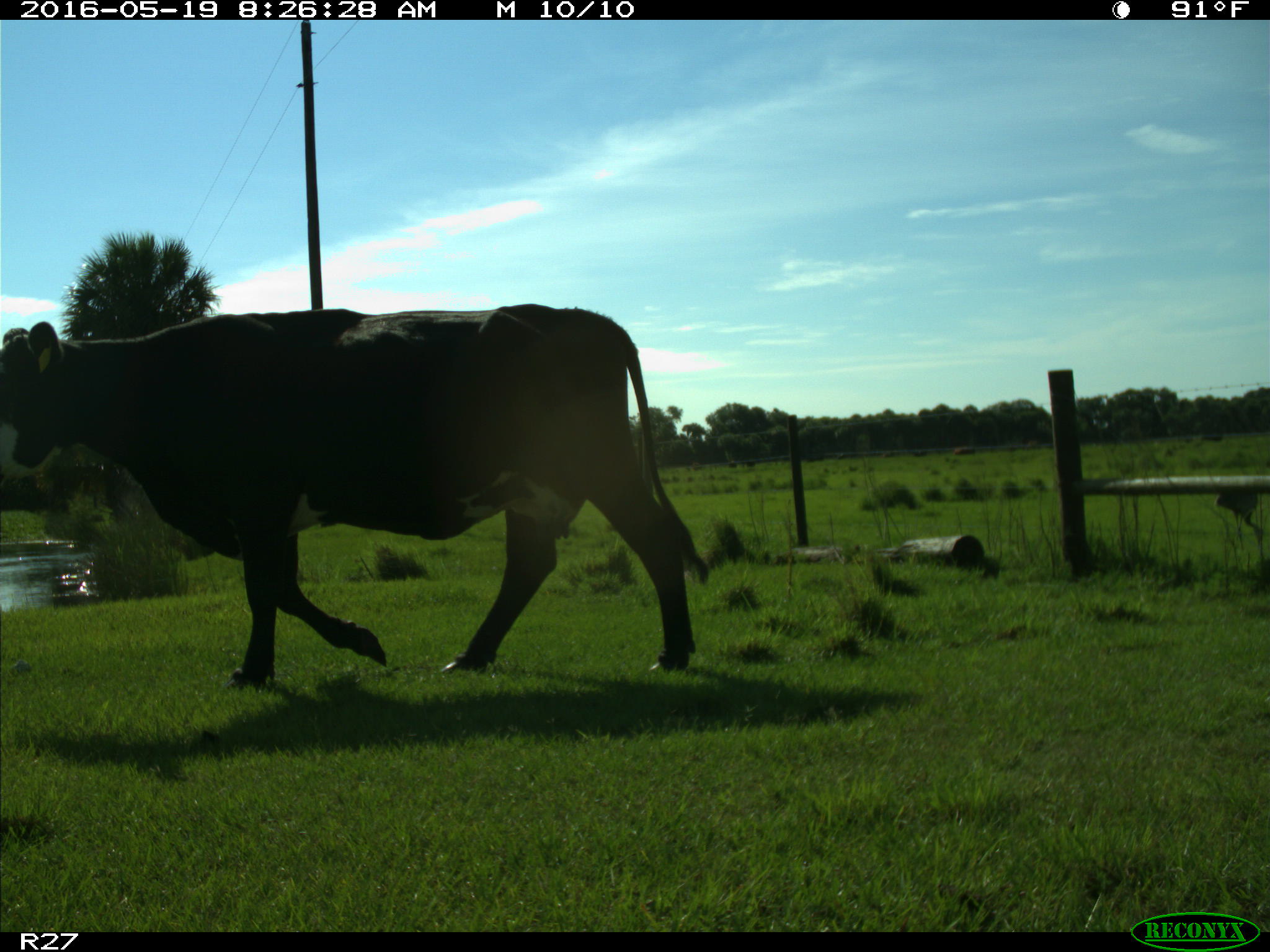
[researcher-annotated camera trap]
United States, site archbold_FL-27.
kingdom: Animalia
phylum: Chordata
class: Mammalia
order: Artiodactyla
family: Bovidae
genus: Bos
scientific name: Bos taurus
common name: domestic cow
Bos taurus (domestic cow).